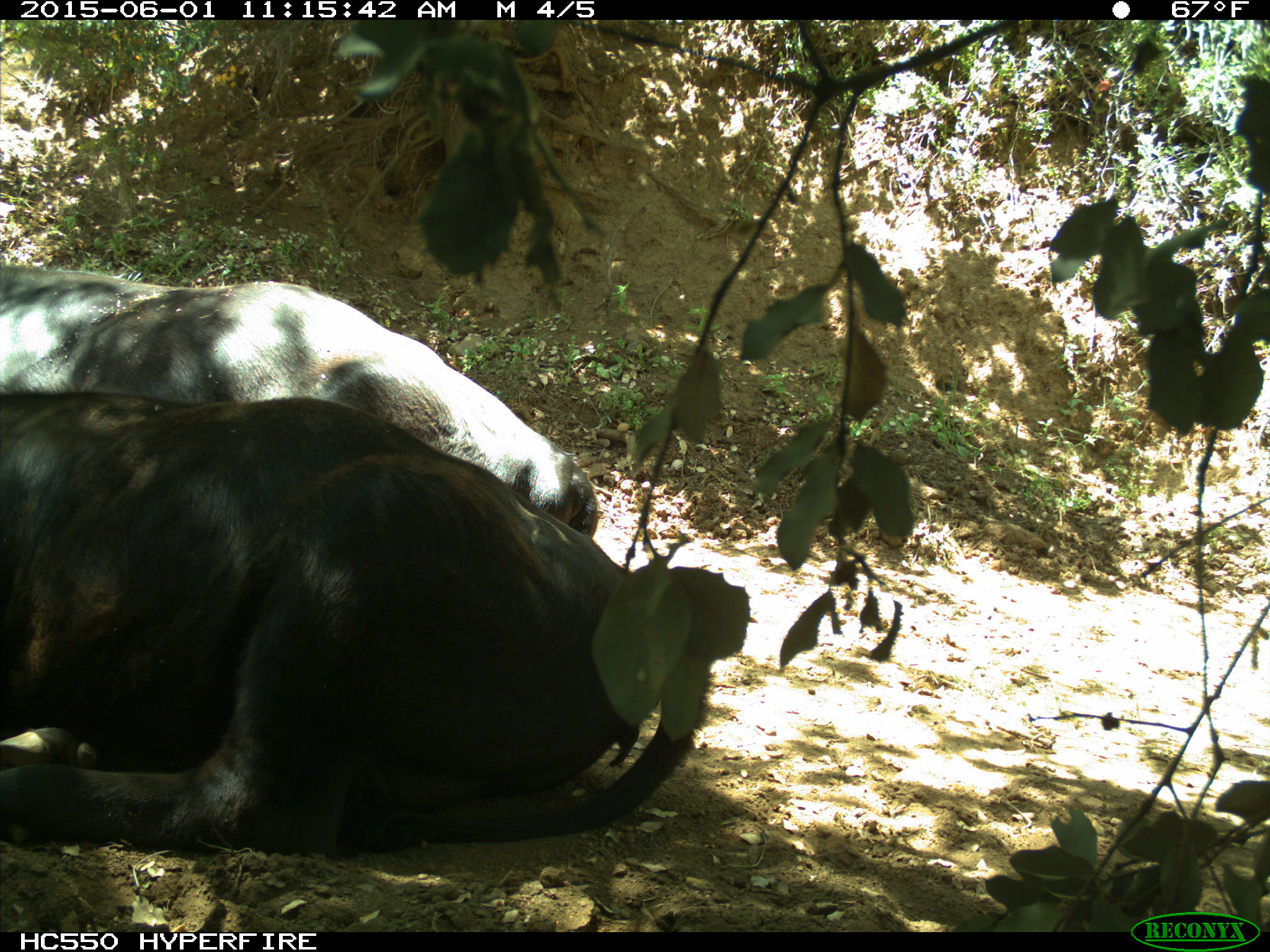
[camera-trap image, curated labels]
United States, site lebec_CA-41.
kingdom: Animalia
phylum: Chordata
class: Mammalia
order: Artiodactyla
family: Bovidae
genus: Bos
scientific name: Bos taurus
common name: domestic cow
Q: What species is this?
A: Bos taurus (domestic cow).